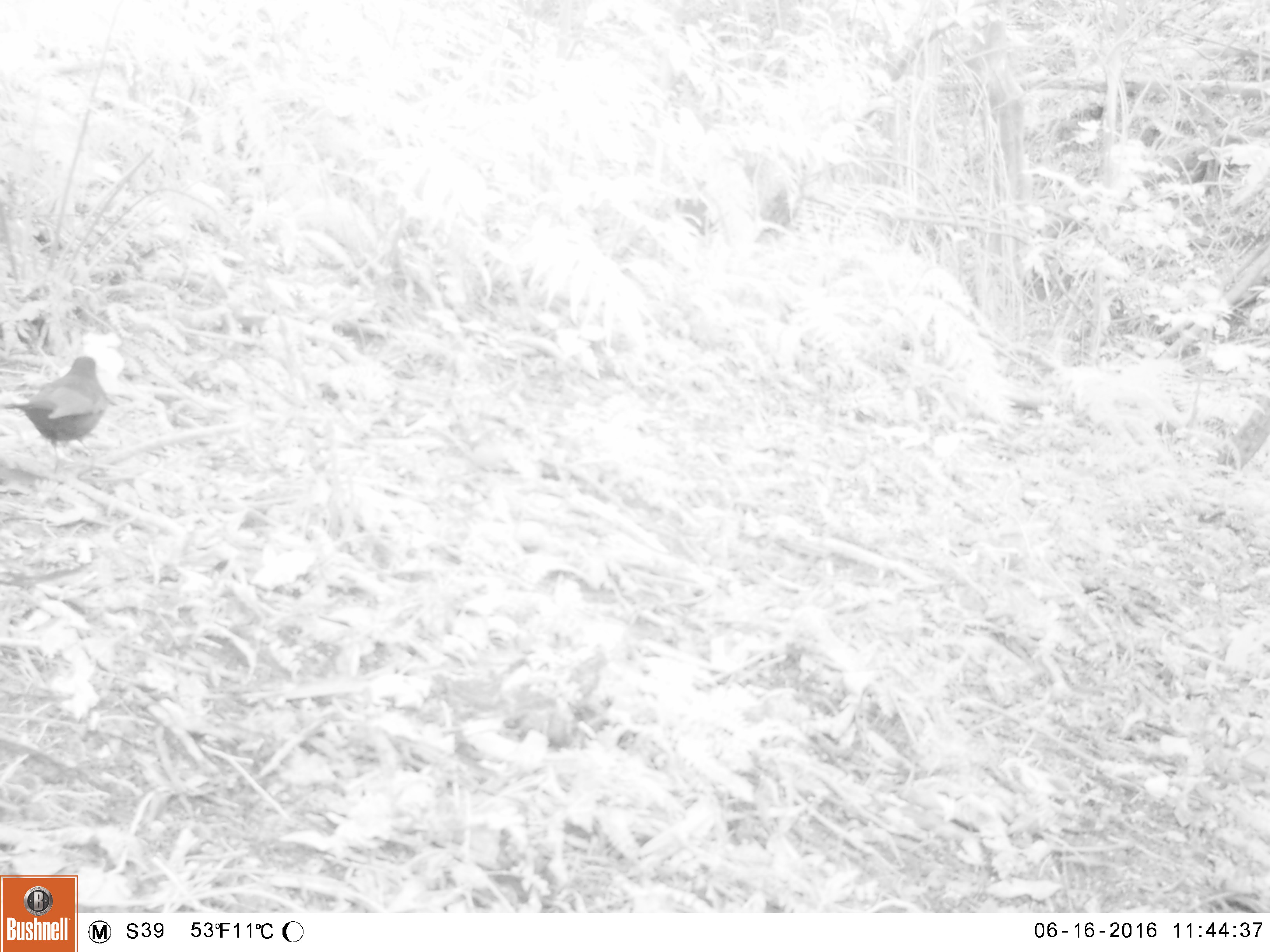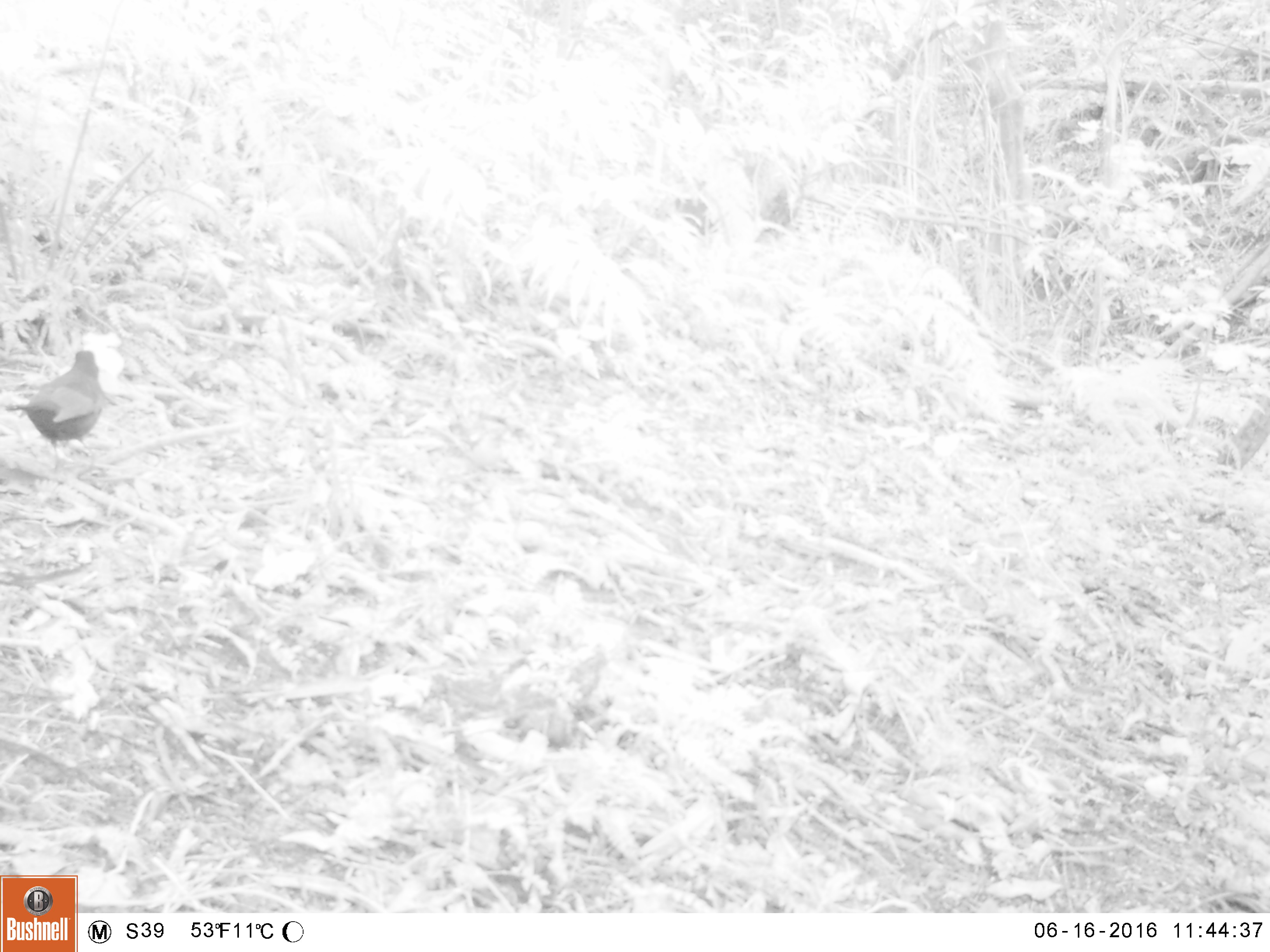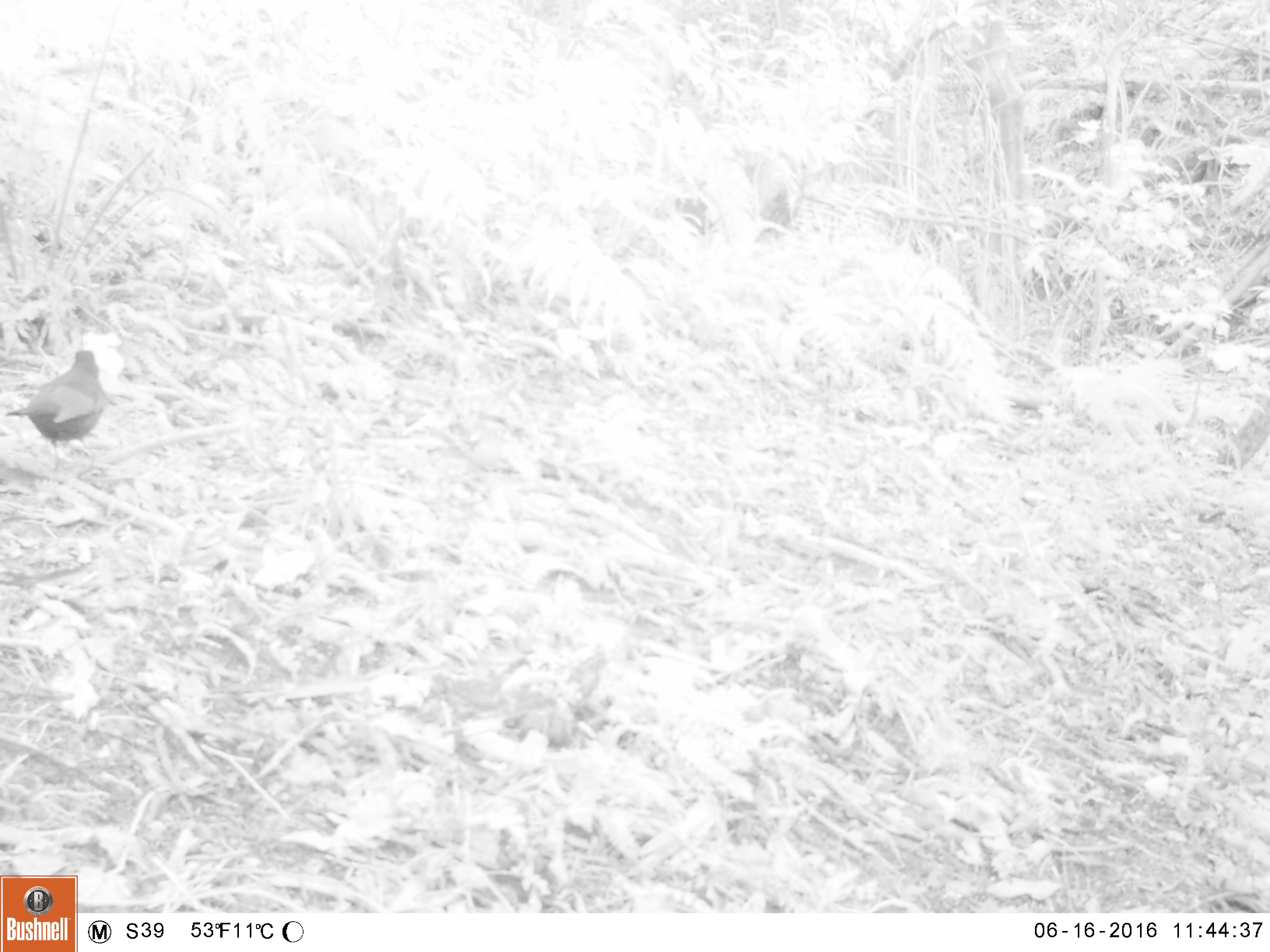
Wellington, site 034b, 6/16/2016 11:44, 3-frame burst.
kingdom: Animalia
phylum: Chordata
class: Aves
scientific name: Aves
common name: bird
Bird (Aves).